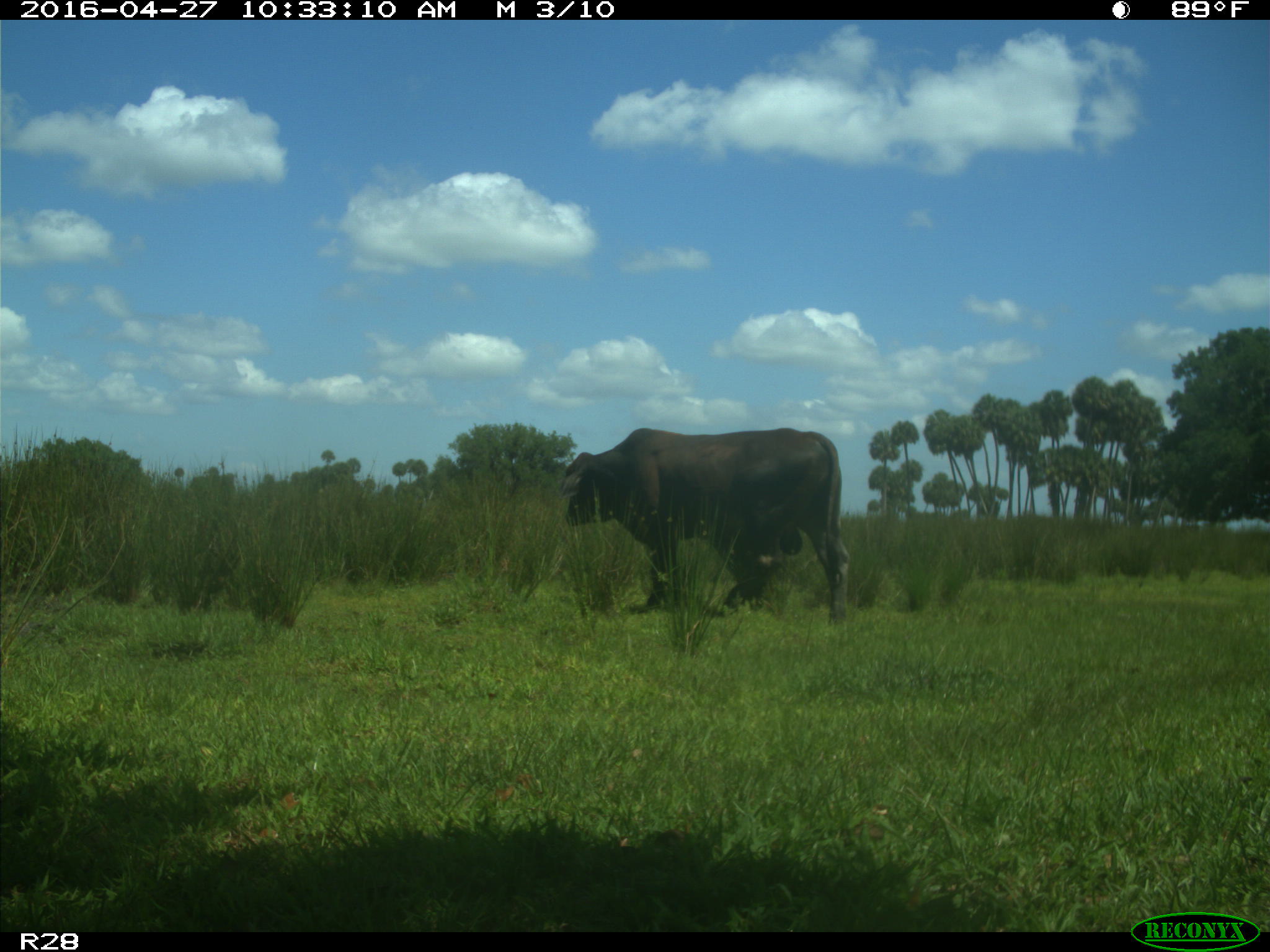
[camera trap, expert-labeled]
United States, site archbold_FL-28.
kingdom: Animalia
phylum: Chordata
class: Mammalia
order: Artiodactyla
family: Bovidae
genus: Bos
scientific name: Bos taurus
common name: domestic cow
Bos taurus (domestic cow).